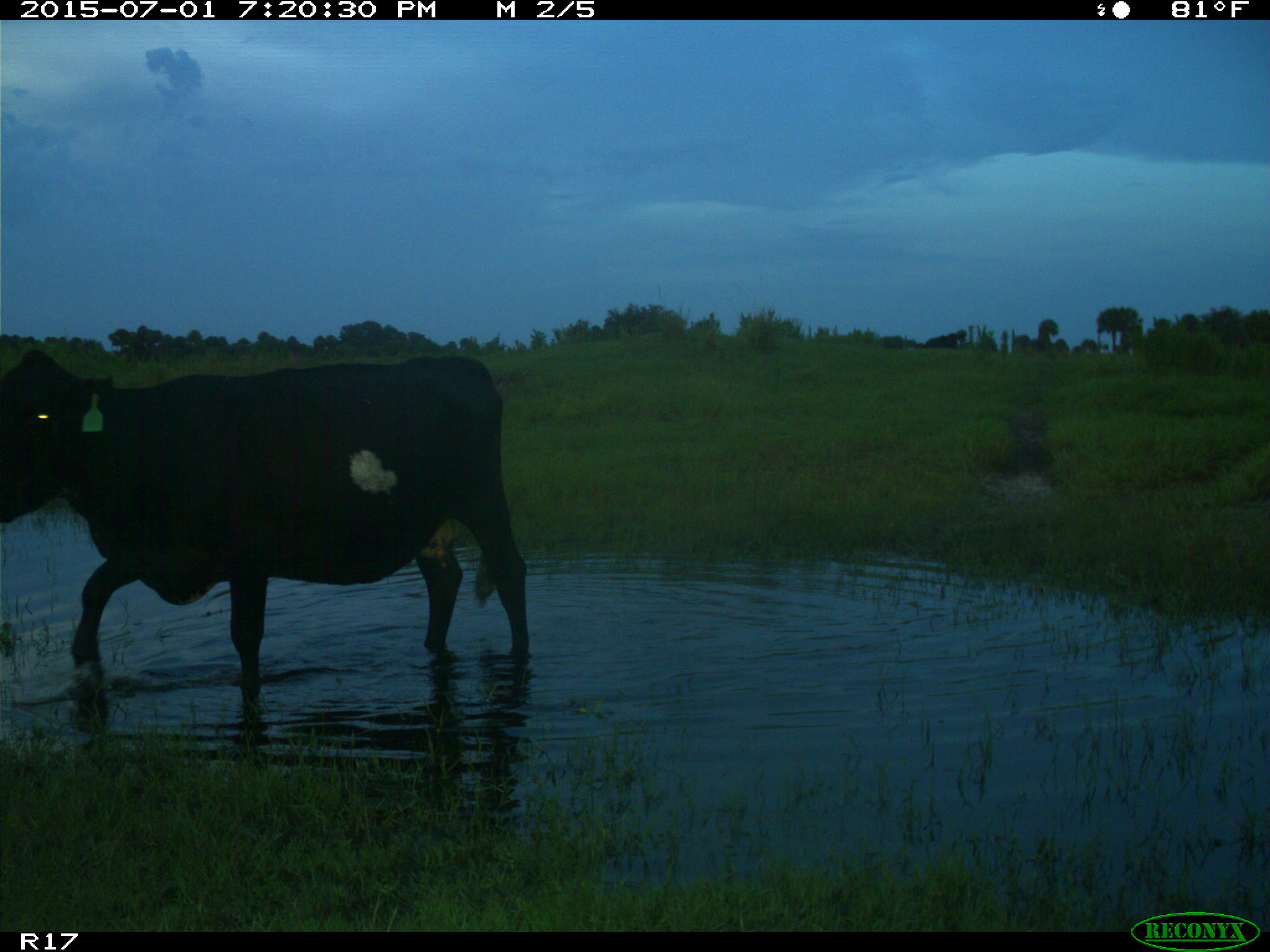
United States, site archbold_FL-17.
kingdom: Animalia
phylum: Chordata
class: Mammalia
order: Artiodactyla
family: Bovidae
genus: Bos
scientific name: Bos taurus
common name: domestic cow